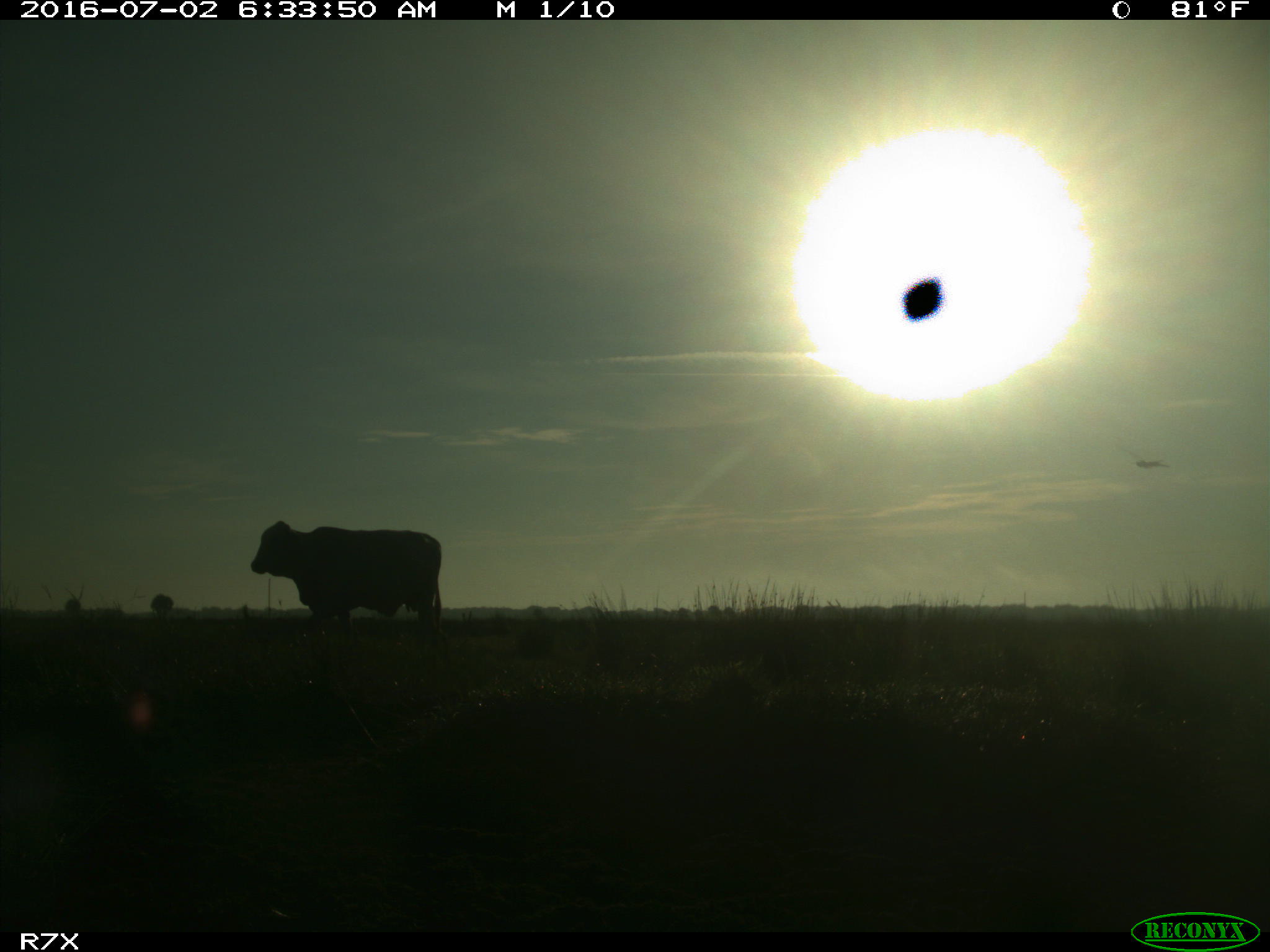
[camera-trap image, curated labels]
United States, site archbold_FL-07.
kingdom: Animalia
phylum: Chordata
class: Mammalia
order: Artiodactyla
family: Bovidae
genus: Bos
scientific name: Bos taurus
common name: domestic cow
Bos taurus (domestic cow).